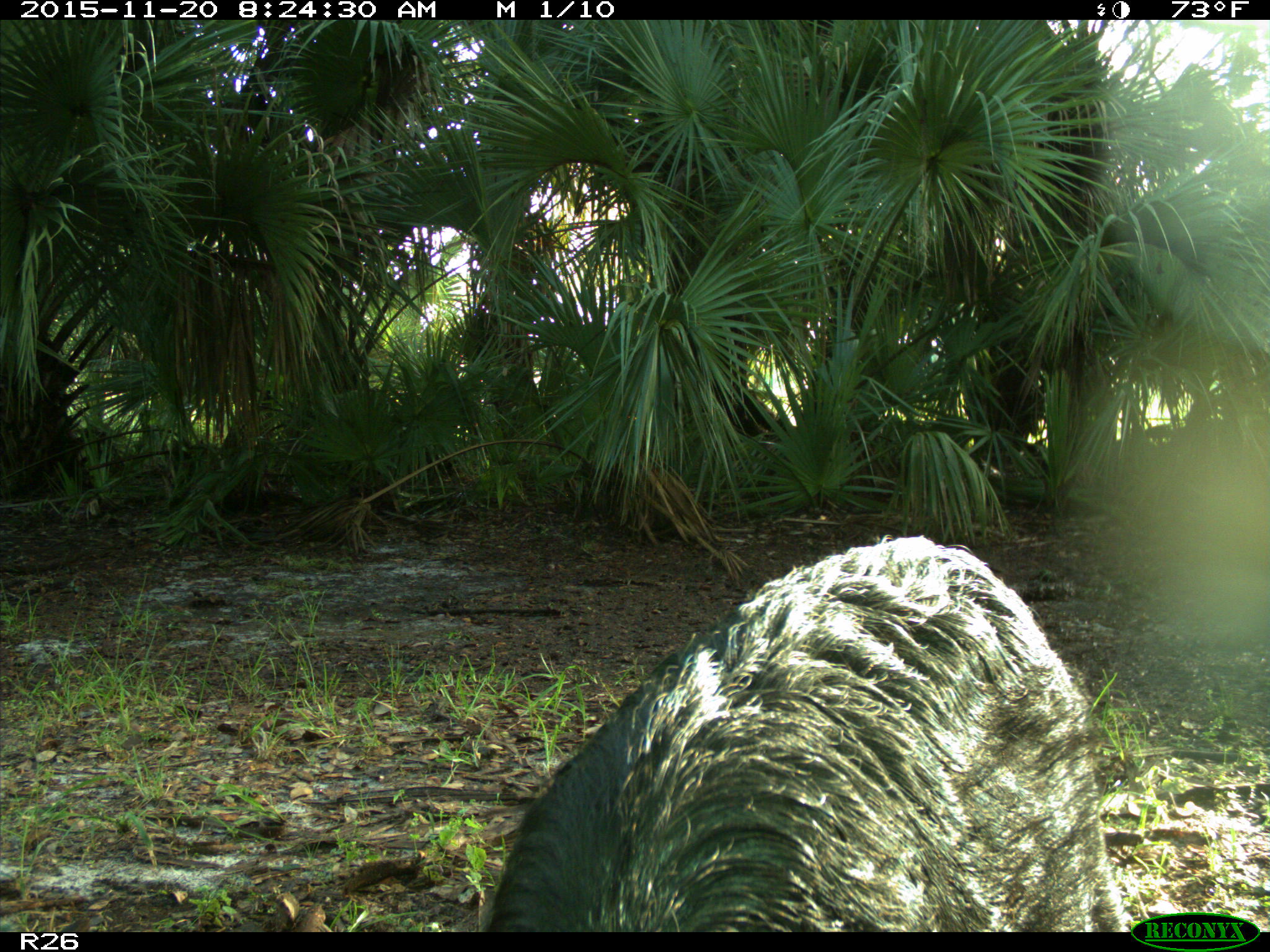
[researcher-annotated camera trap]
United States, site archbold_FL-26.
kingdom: Animalia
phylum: Chordata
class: Mammalia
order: Artiodactyla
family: Suidae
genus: Sus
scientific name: Sus scrofa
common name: wild boar